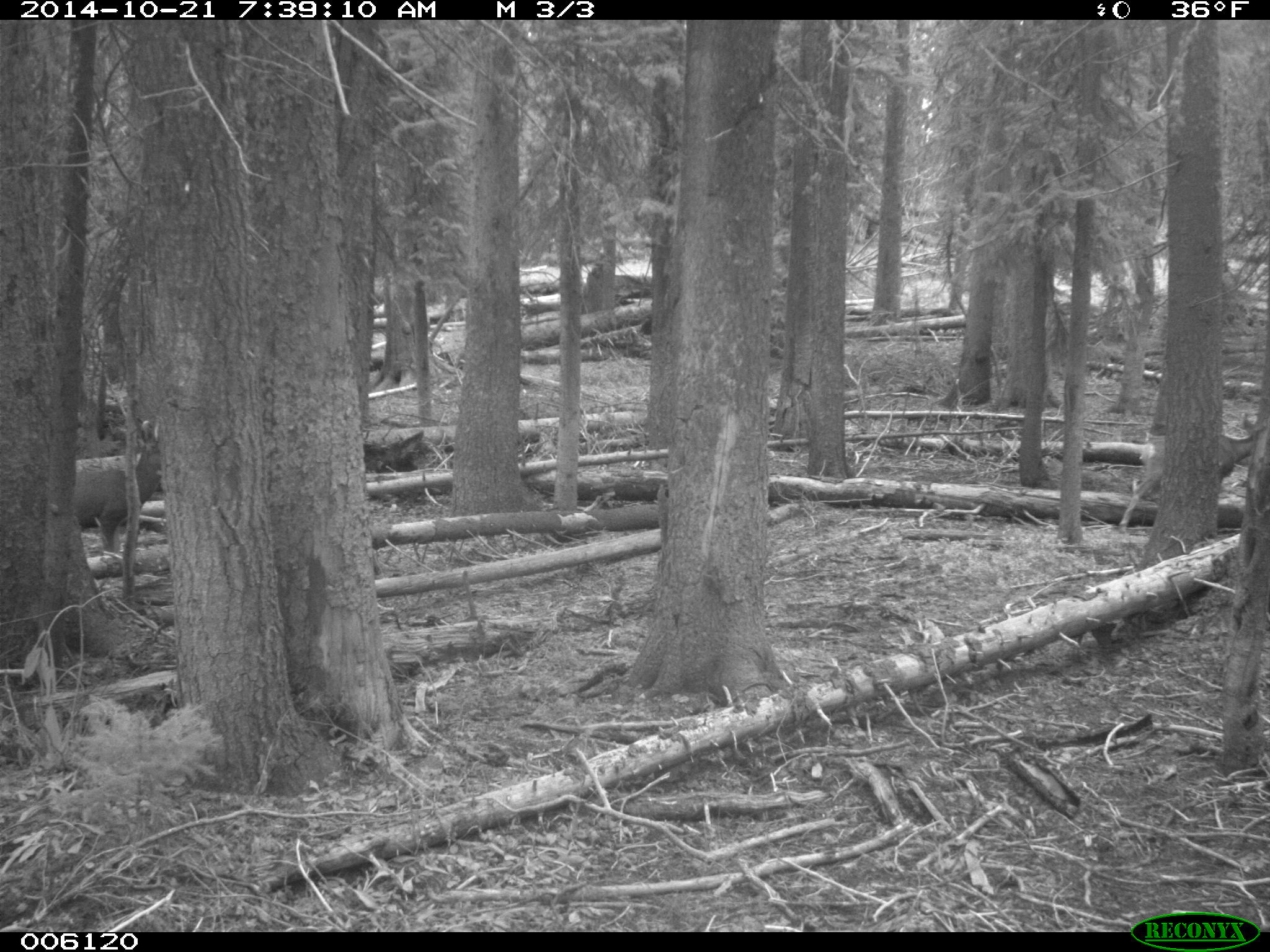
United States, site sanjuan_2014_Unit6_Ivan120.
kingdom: Animalia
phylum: Chordata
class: Mammalia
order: Artiodactyla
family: Cervidae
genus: Odocoileus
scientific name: Odocoileus hemionus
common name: mule deer